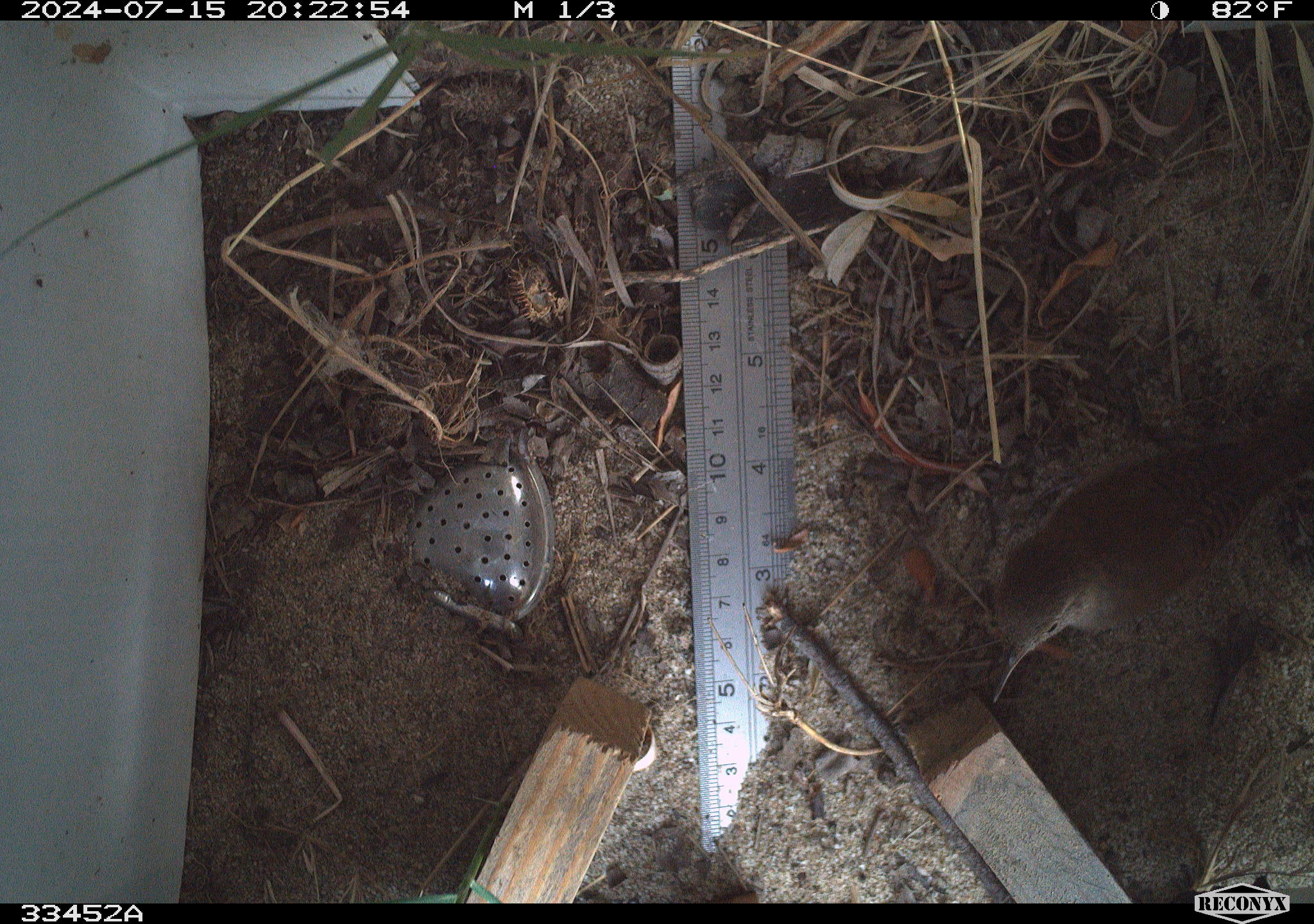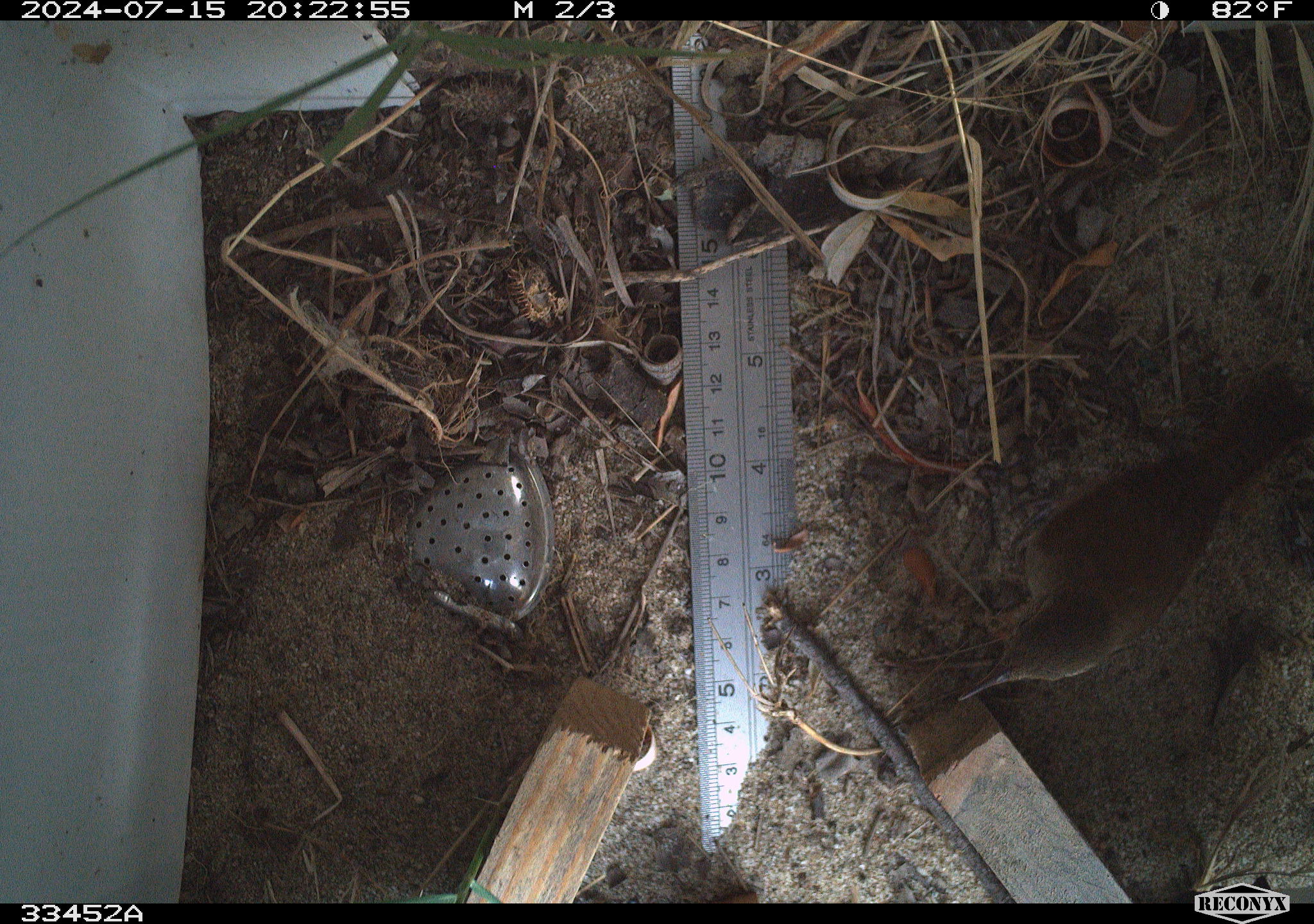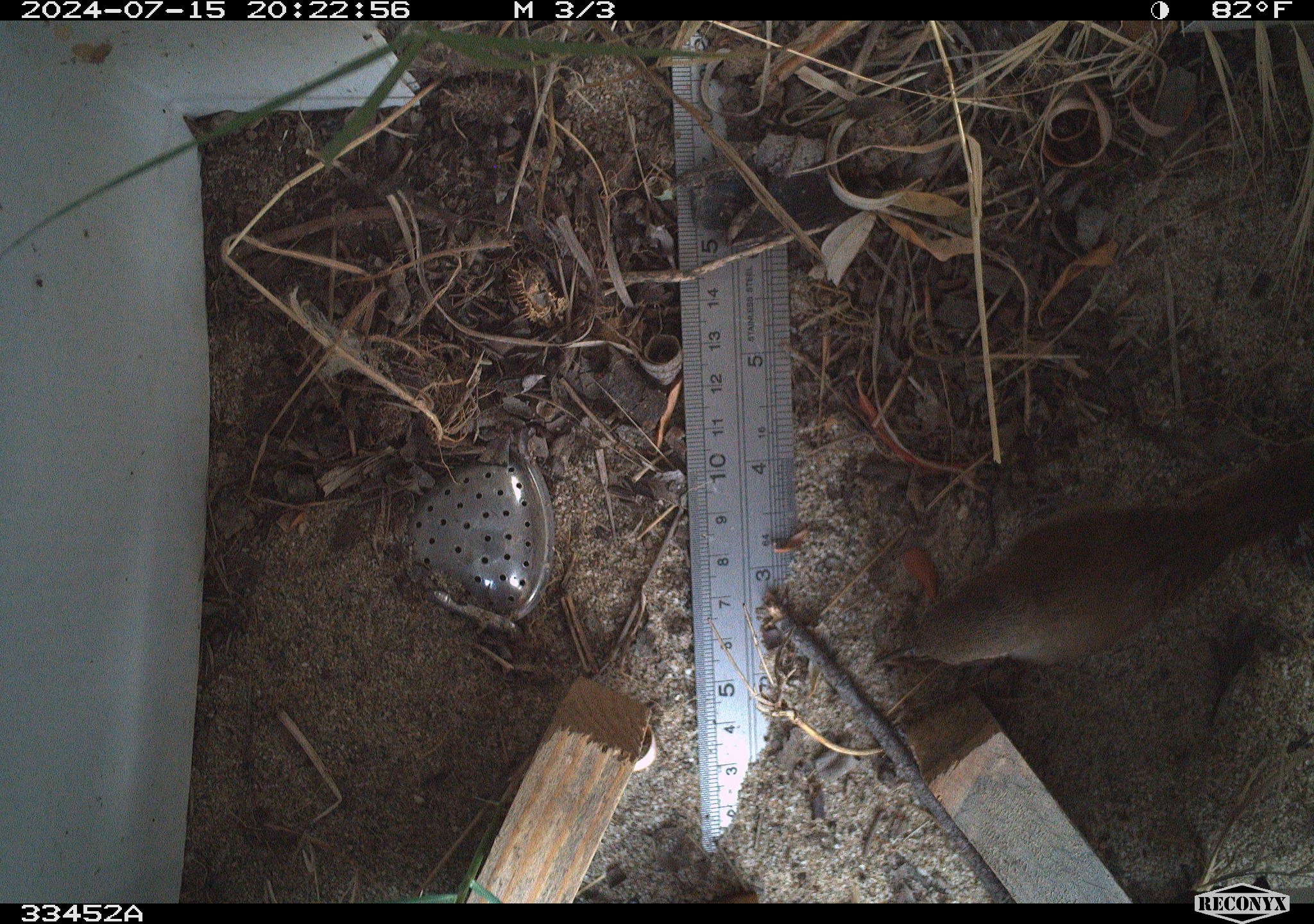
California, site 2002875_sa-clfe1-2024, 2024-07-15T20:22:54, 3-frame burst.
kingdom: Animalia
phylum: Chordata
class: Aves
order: Passeriformes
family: Troglodytidae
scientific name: Troglodytidae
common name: wren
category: troglodytidae family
Troglodytidae family (wren) (Troglodytidae).